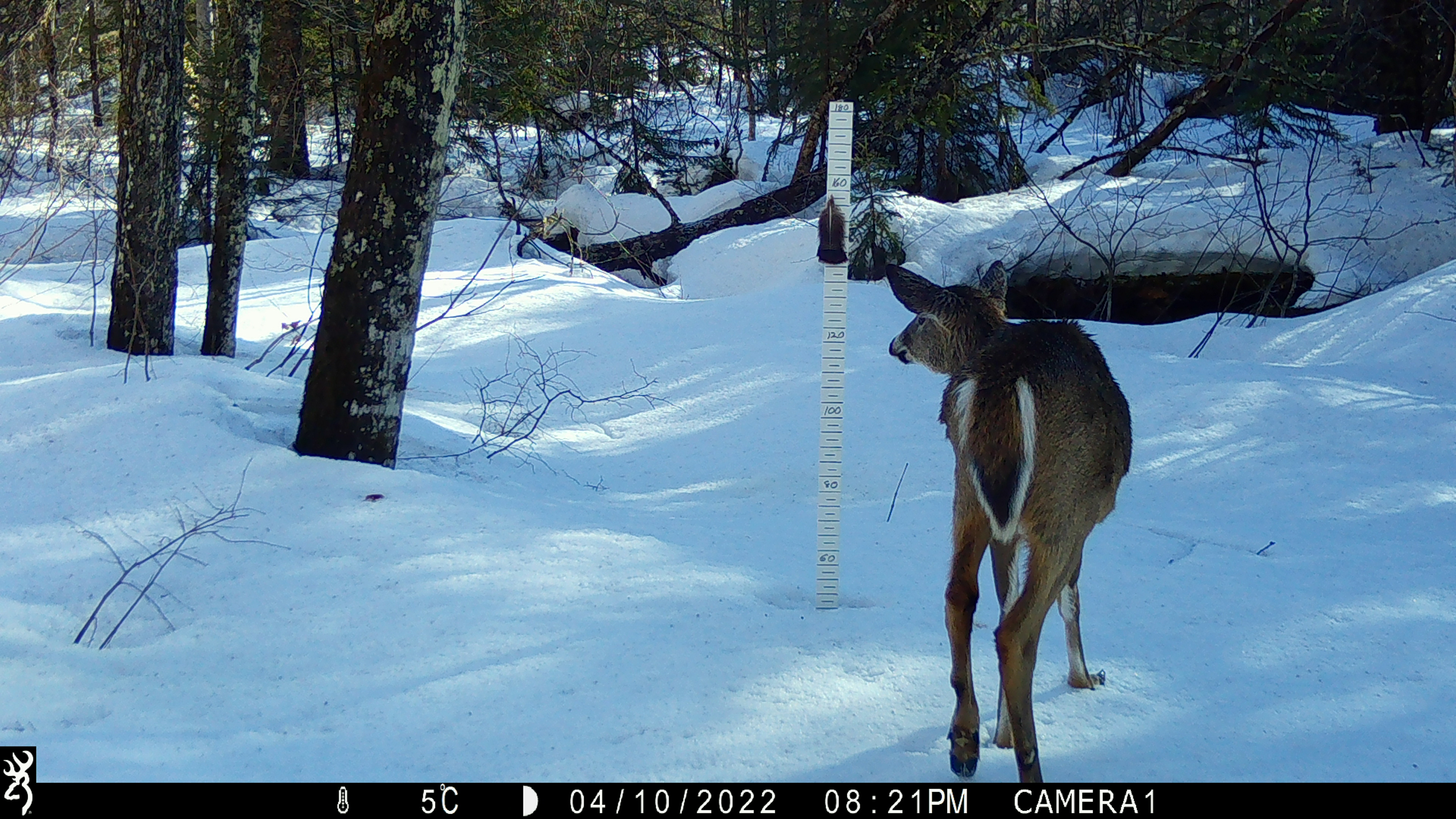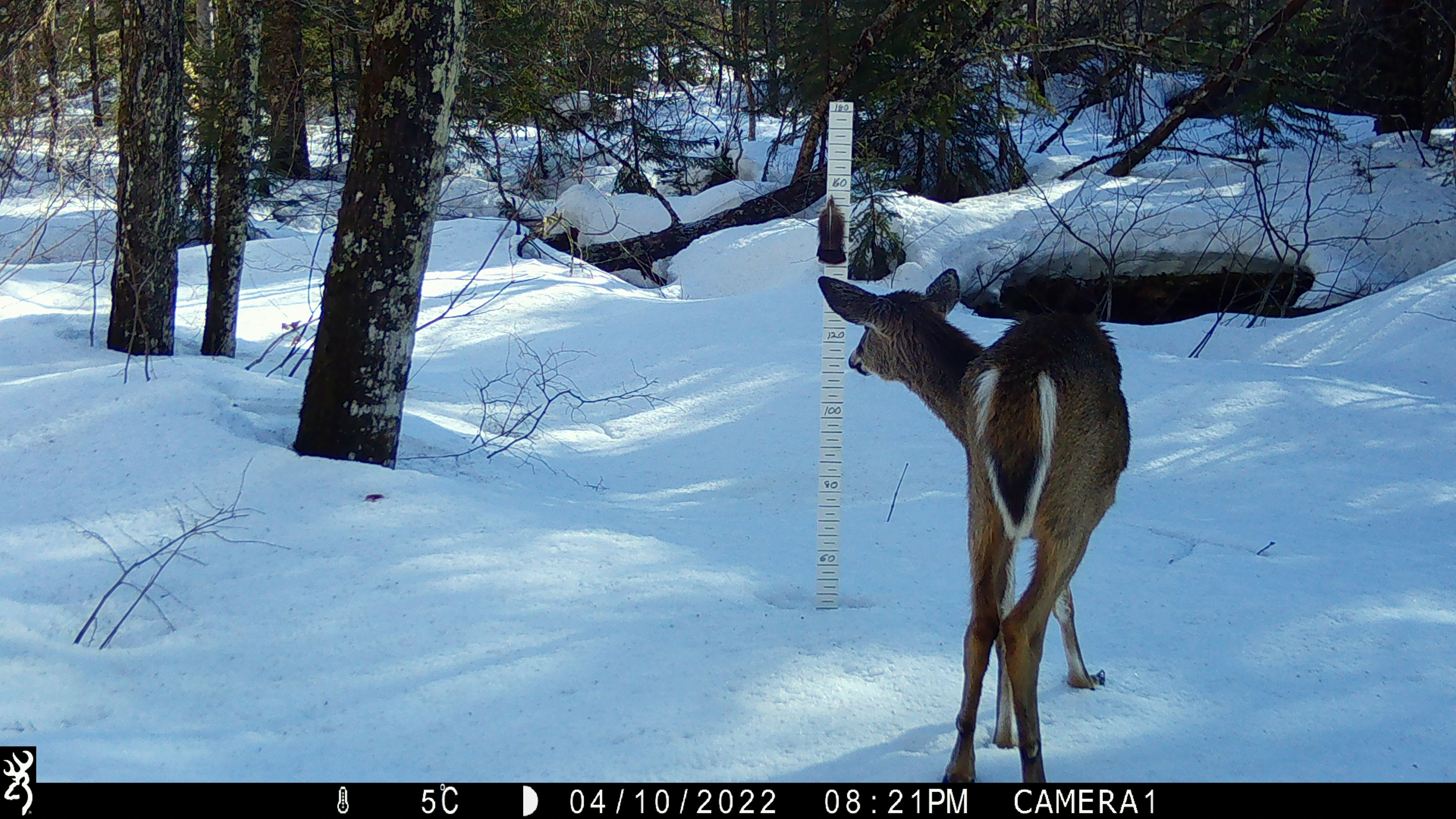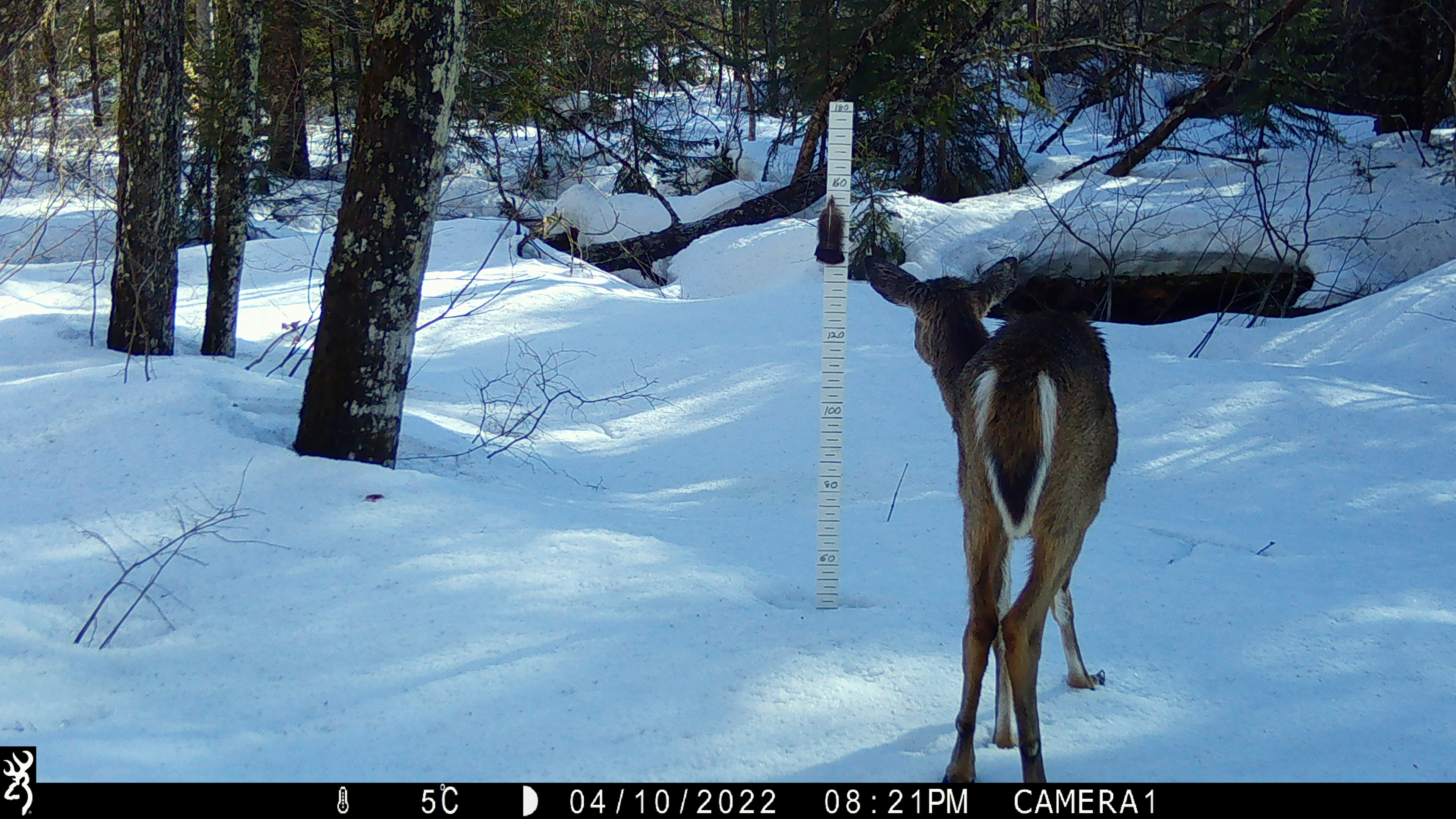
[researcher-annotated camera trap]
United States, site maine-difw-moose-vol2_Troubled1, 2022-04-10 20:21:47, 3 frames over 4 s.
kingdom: Animalia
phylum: Chordata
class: Mammalia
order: Artiodactyla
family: Cervidae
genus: Odocoileus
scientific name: Odocoileus virginianus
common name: white-tailed deer